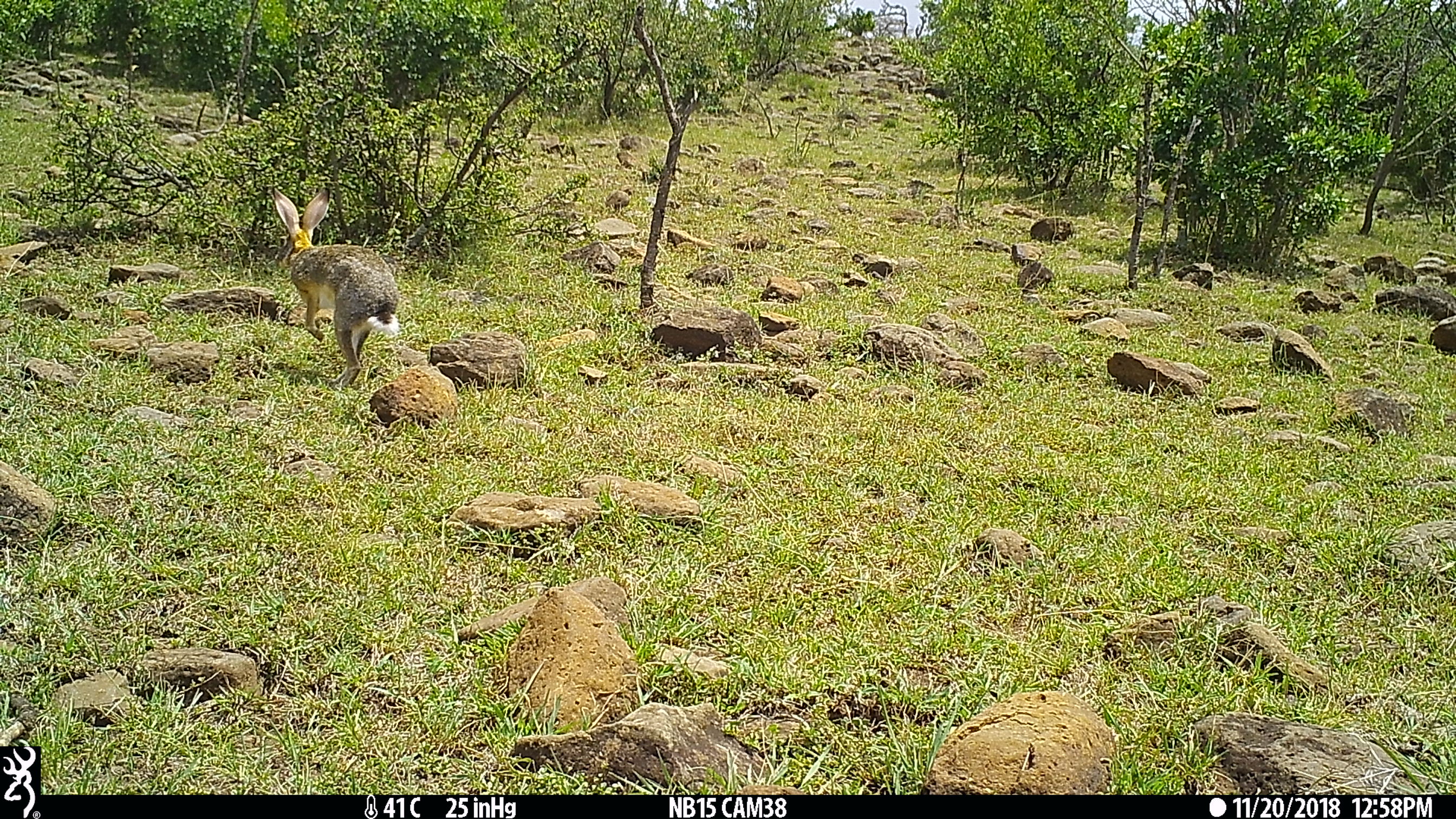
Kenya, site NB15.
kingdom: Animalia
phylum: Chordata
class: Mammalia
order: Lagomorpha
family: Leporidae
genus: Lepus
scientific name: Lepus capensis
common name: cape hare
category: hare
Hare (cape hare) (Lepus capensis).